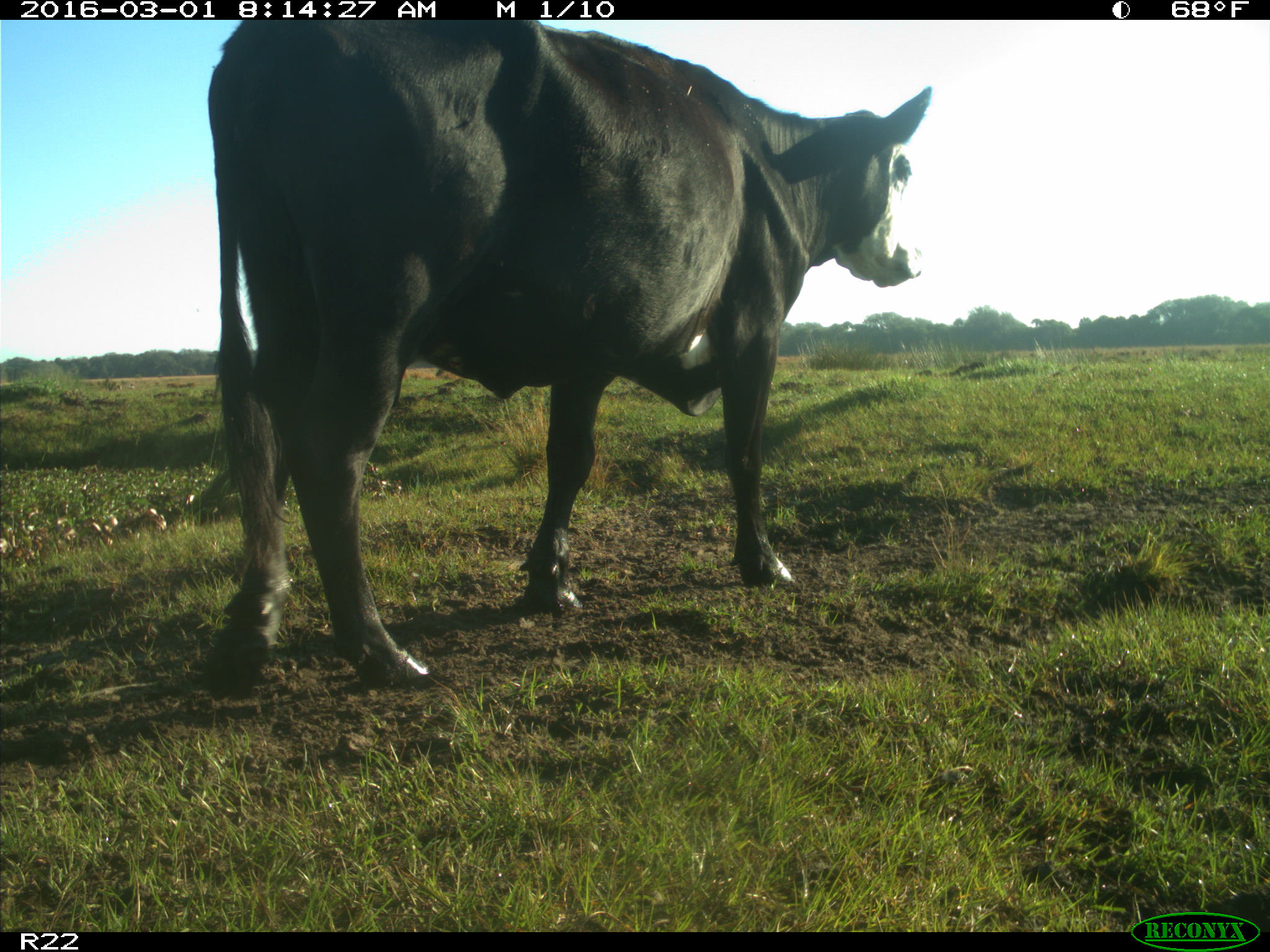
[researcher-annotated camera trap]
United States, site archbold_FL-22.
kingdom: Animalia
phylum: Chordata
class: Mammalia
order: Artiodactyla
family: Bovidae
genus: Bos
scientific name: Bos taurus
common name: domestic cow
Bos taurus (domestic cow).